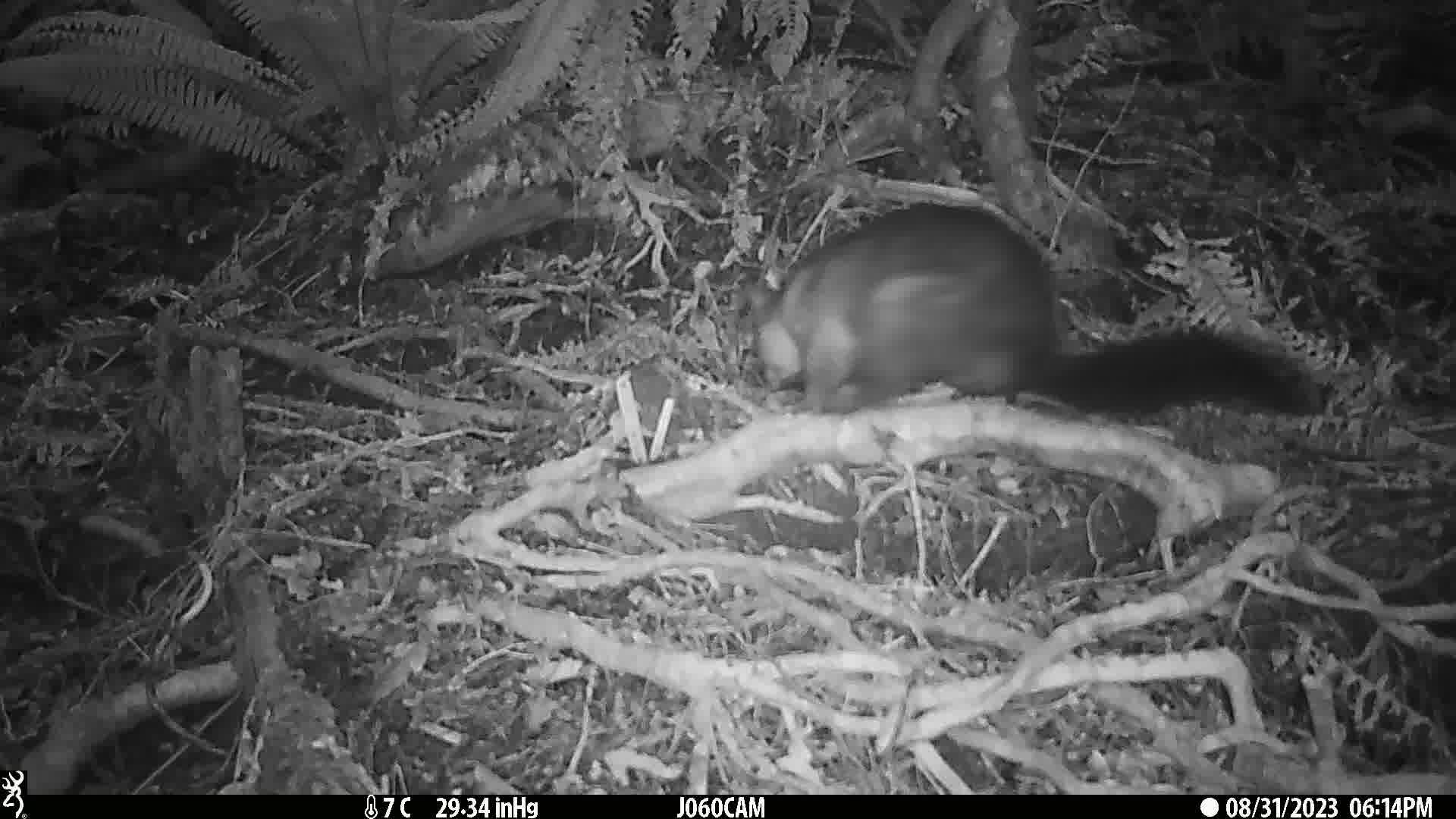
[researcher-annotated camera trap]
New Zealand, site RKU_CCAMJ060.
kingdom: Animalia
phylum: Chordata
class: Mammalia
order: Diprotodontia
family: Phalangeridae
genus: Trichosurus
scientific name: Trichosurus vulpecula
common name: common brushtail possum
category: possum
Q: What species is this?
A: Possum (common brushtail possum) (Trichosurus vulpecula).